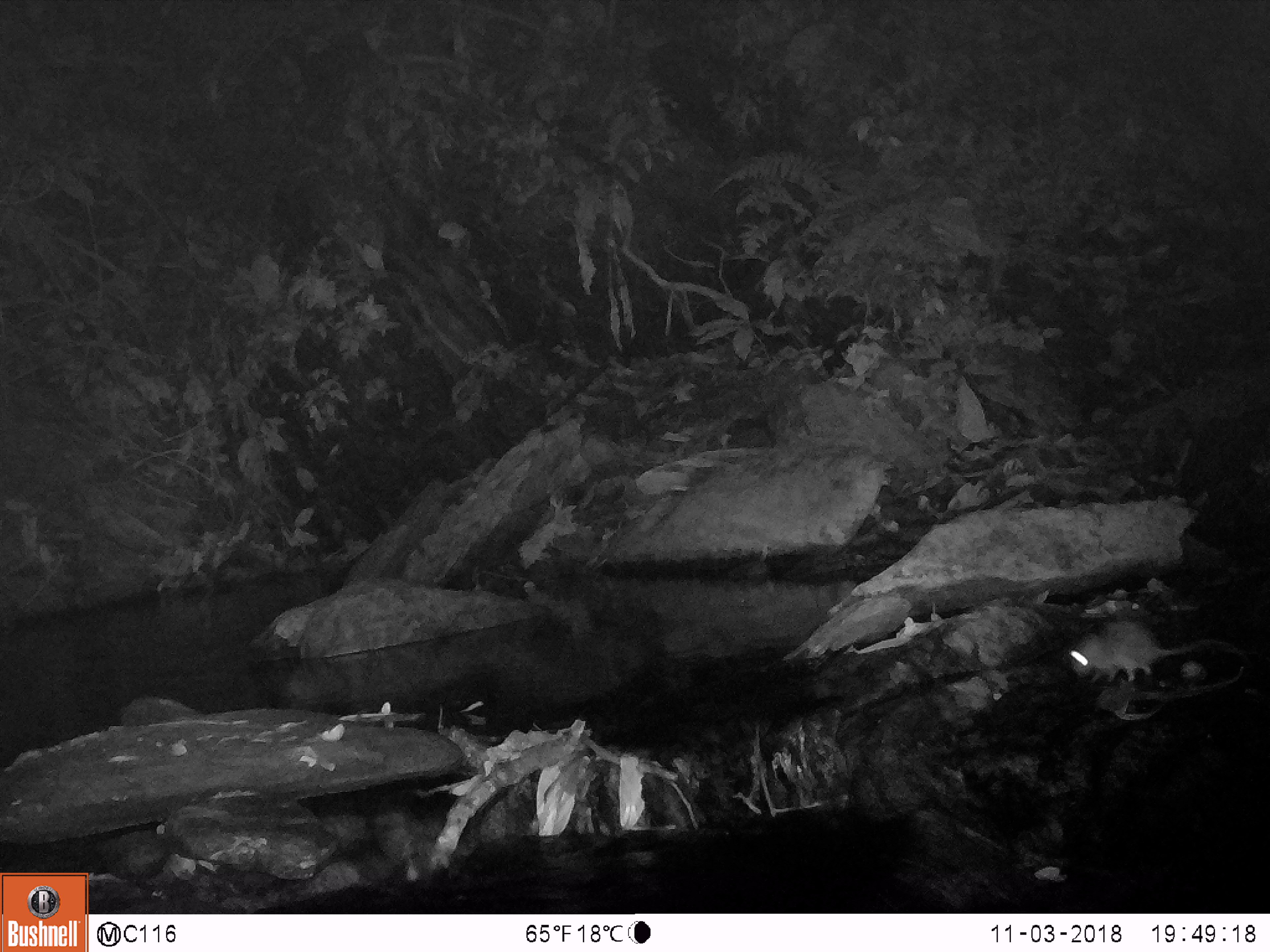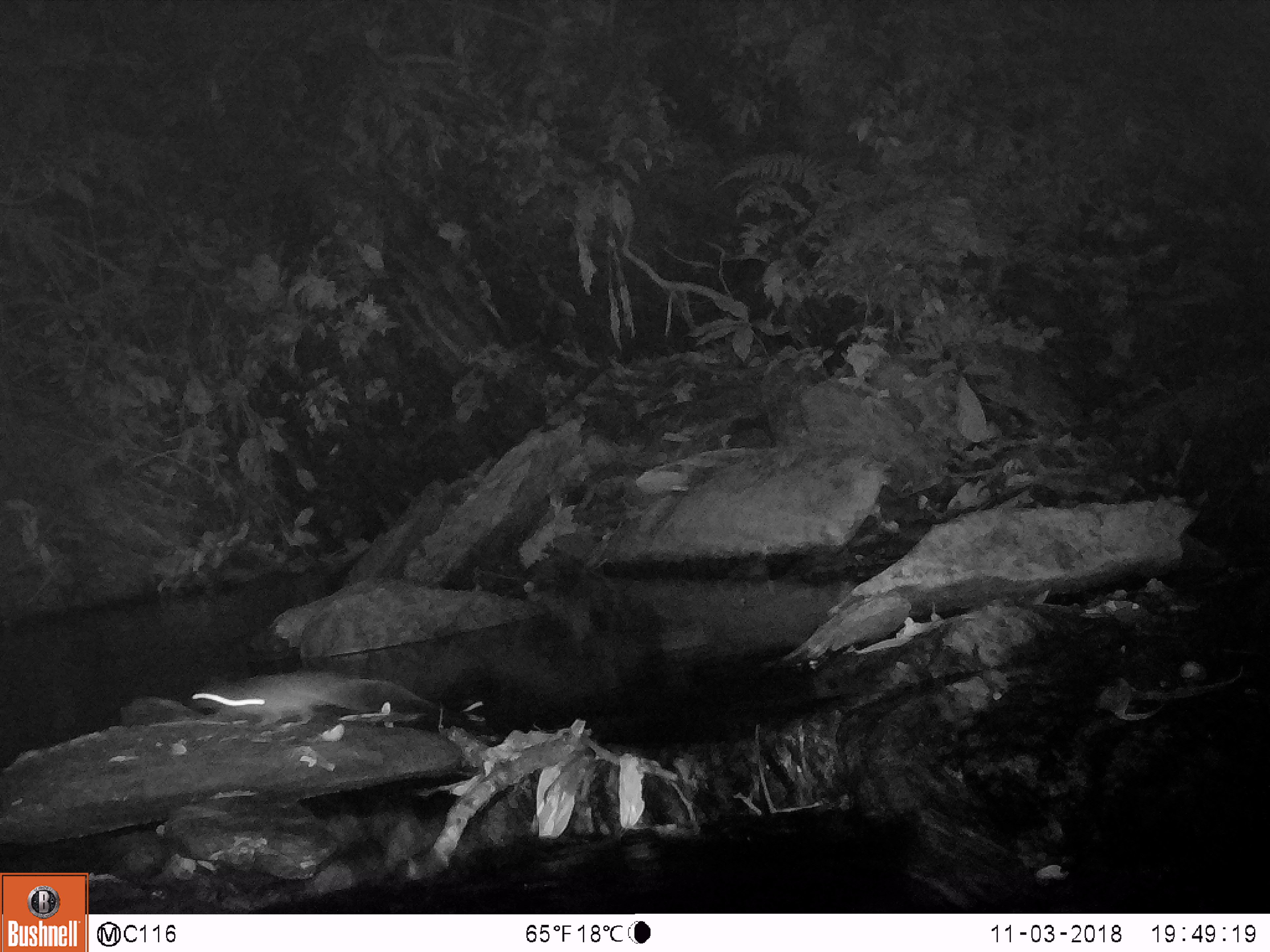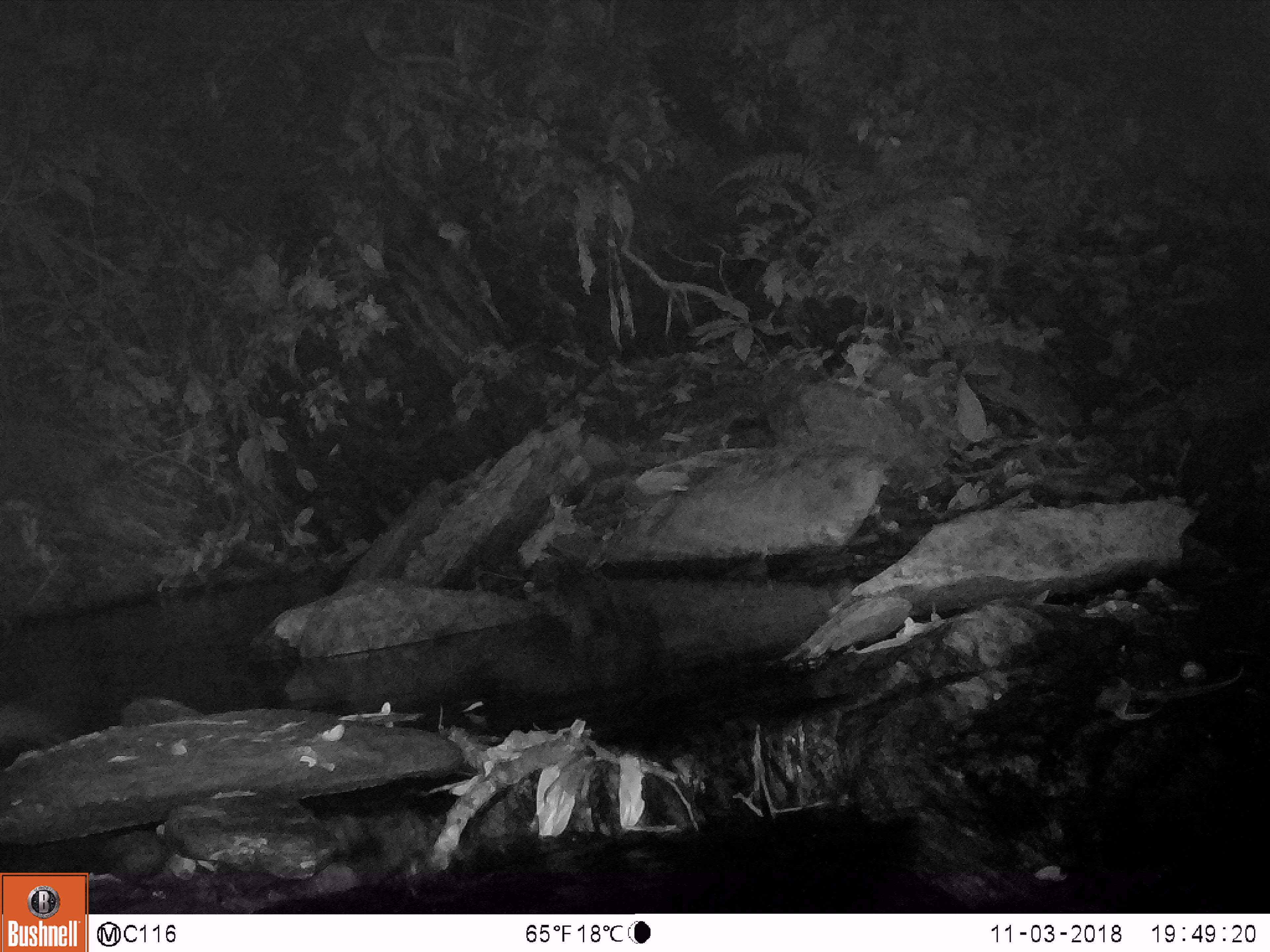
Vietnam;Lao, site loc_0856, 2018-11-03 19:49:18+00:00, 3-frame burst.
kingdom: Animalia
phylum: Chordata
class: Mammalia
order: Rodentia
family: Muridae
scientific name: Muridae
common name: old-world mice and rats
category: unidentified murid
Unidentified murid (old-world mice and rats) (Muridae). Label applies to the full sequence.